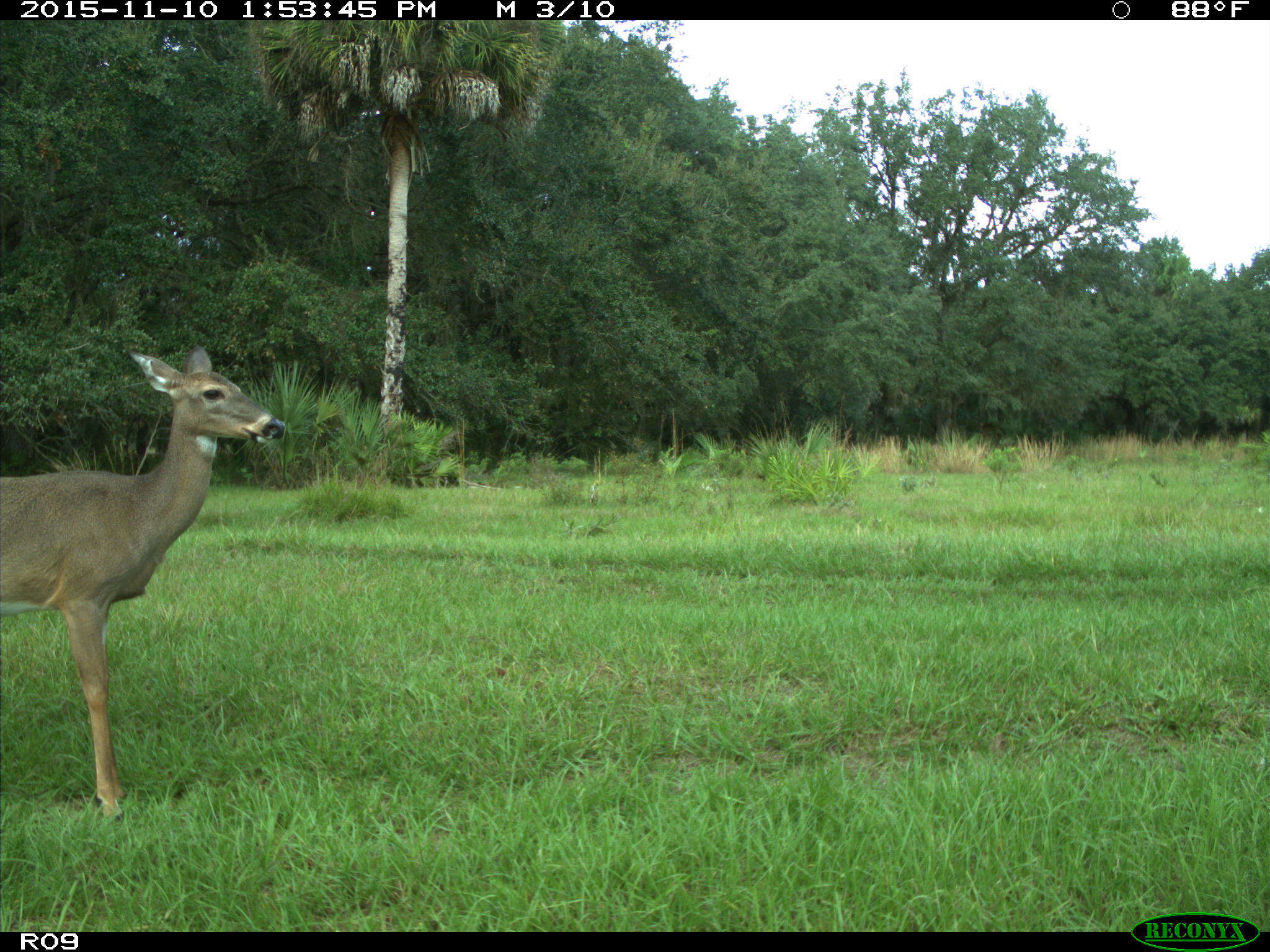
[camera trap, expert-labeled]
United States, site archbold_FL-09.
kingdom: Animalia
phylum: Chordata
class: Mammalia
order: Artiodactyla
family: Cervidae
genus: Odocoileus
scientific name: Odocoileus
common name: deer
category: unidentified deer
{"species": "unidentified deer (deer) (Odocoileus)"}